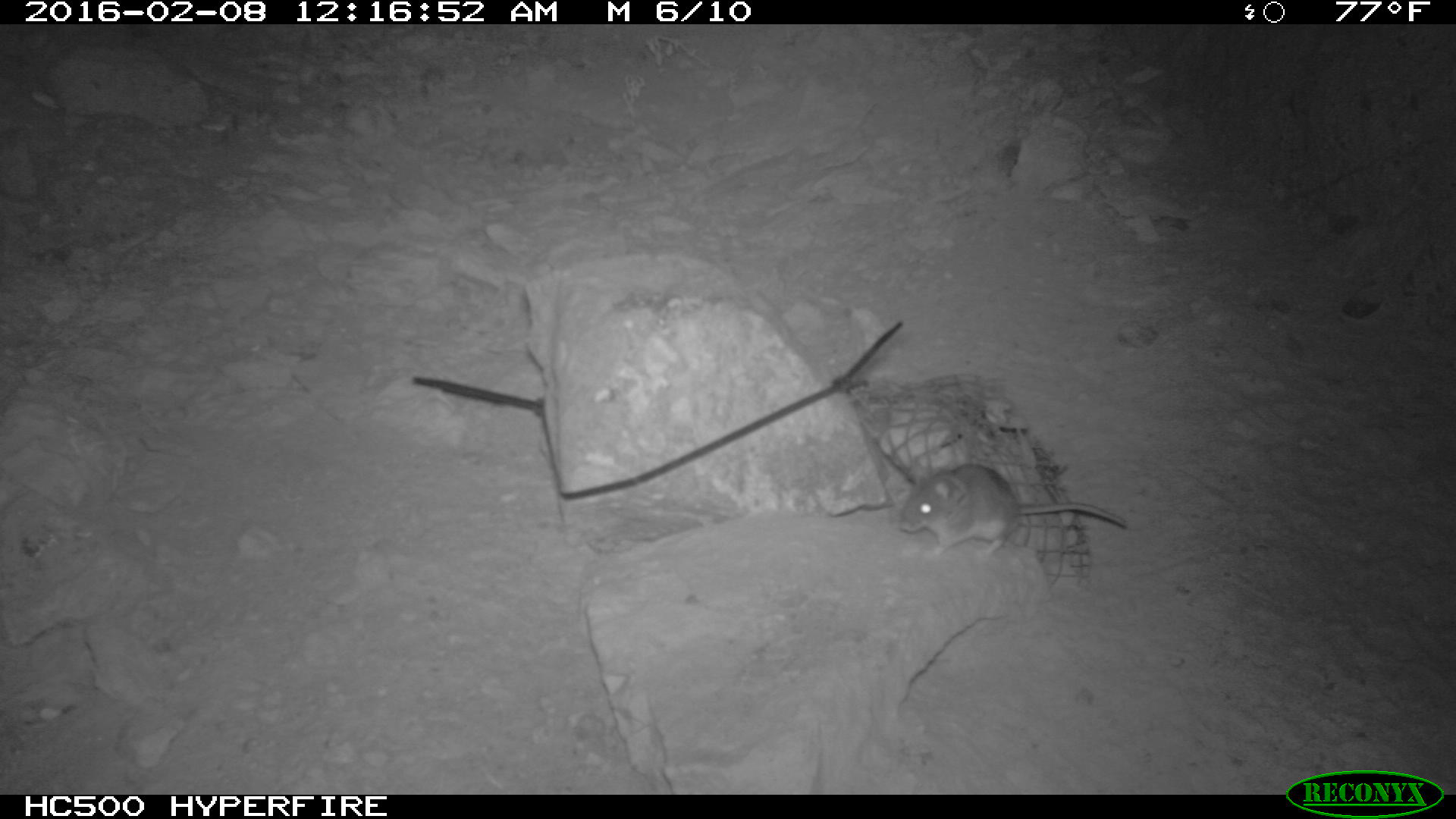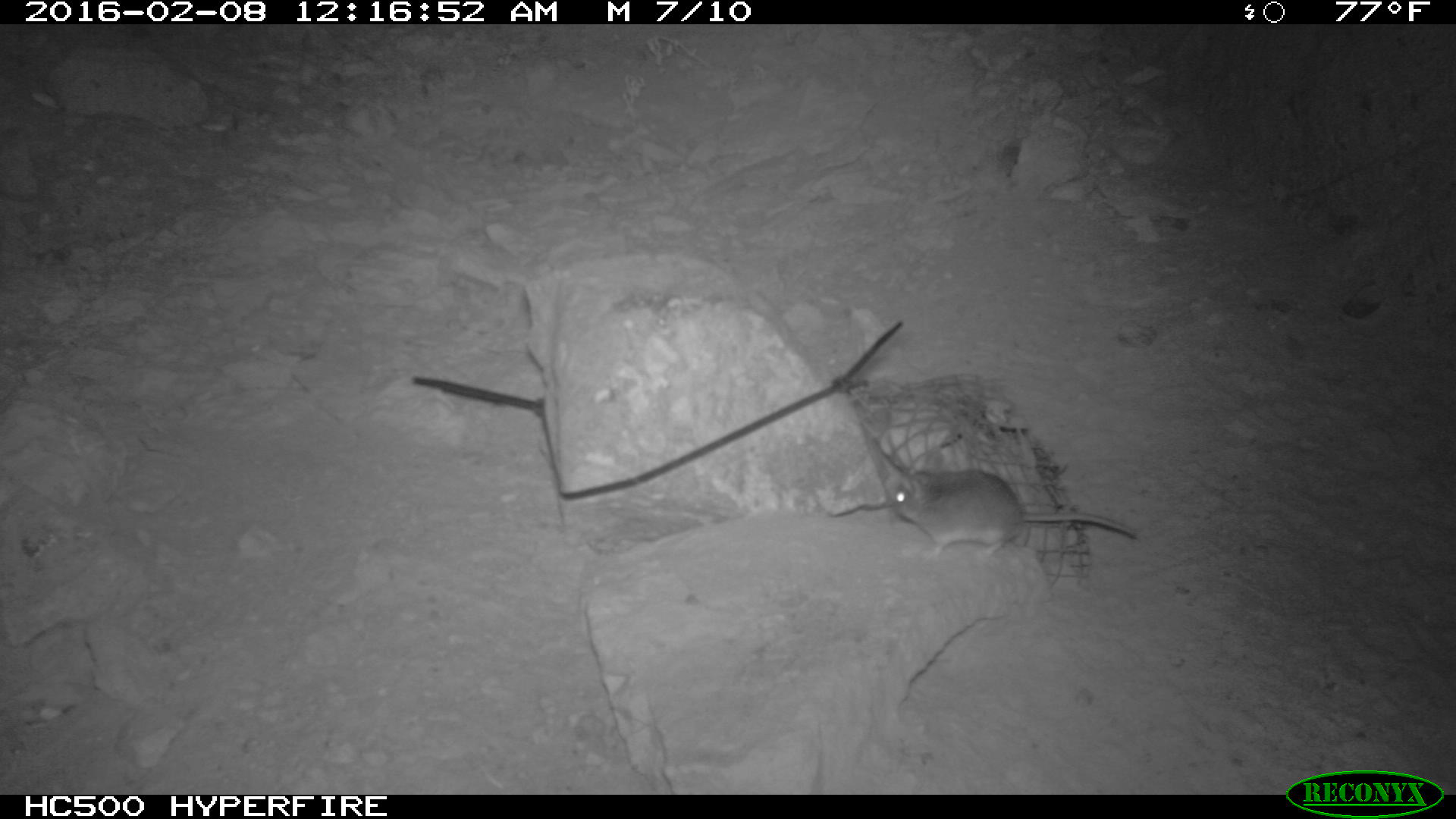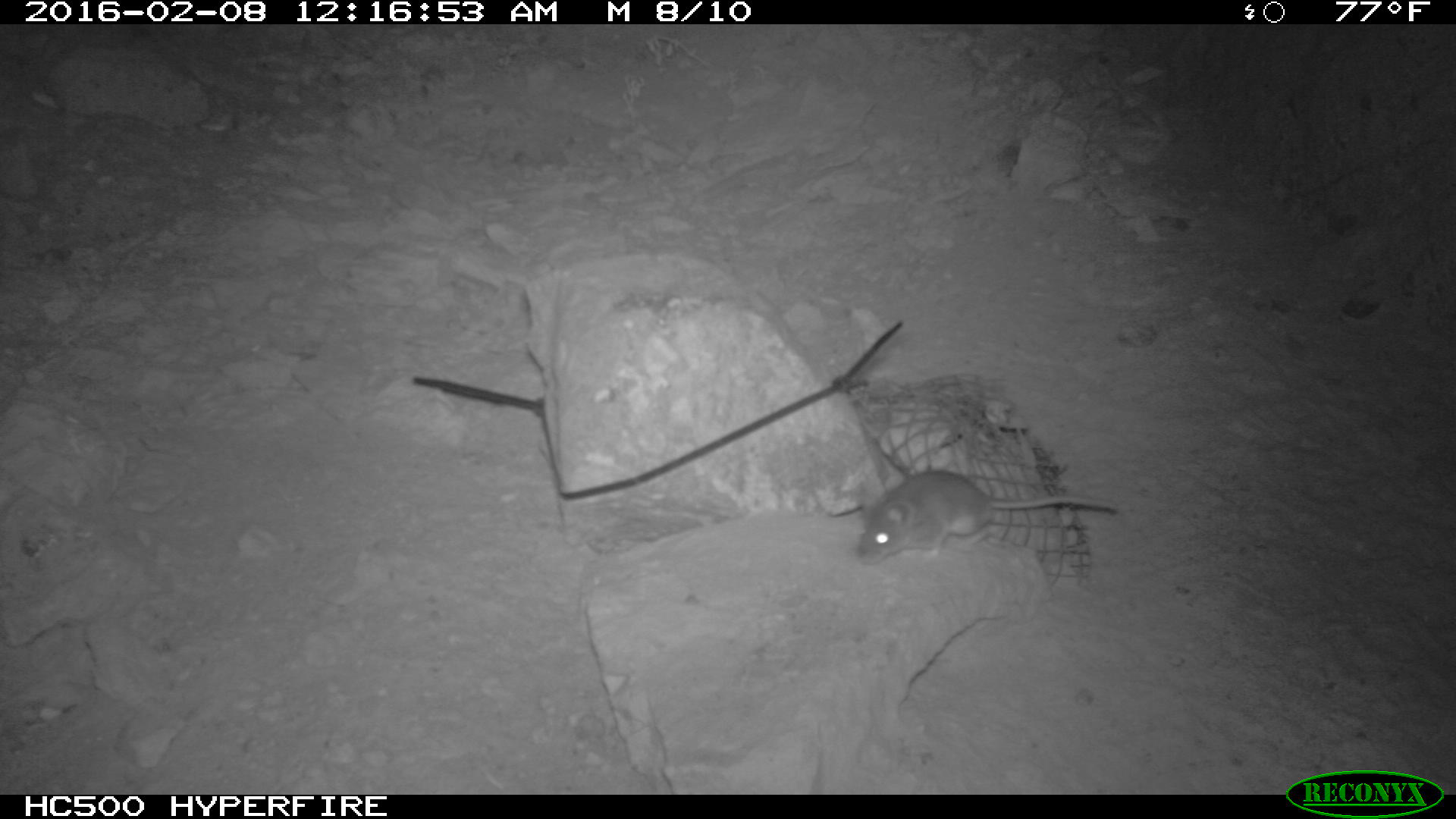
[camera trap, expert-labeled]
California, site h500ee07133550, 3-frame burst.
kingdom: Animalia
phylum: Chordata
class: Mammalia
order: Rodentia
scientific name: Rodentia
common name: rodent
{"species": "rodent (Rodentia)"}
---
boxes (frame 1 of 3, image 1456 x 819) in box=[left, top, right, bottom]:
rodent: box=[898, 463, 1128, 557]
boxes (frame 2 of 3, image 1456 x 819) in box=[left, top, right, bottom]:
rodent: box=[879, 426, 1138, 564]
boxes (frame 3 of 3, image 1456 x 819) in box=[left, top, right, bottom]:
rodent: box=[856, 469, 1119, 564]